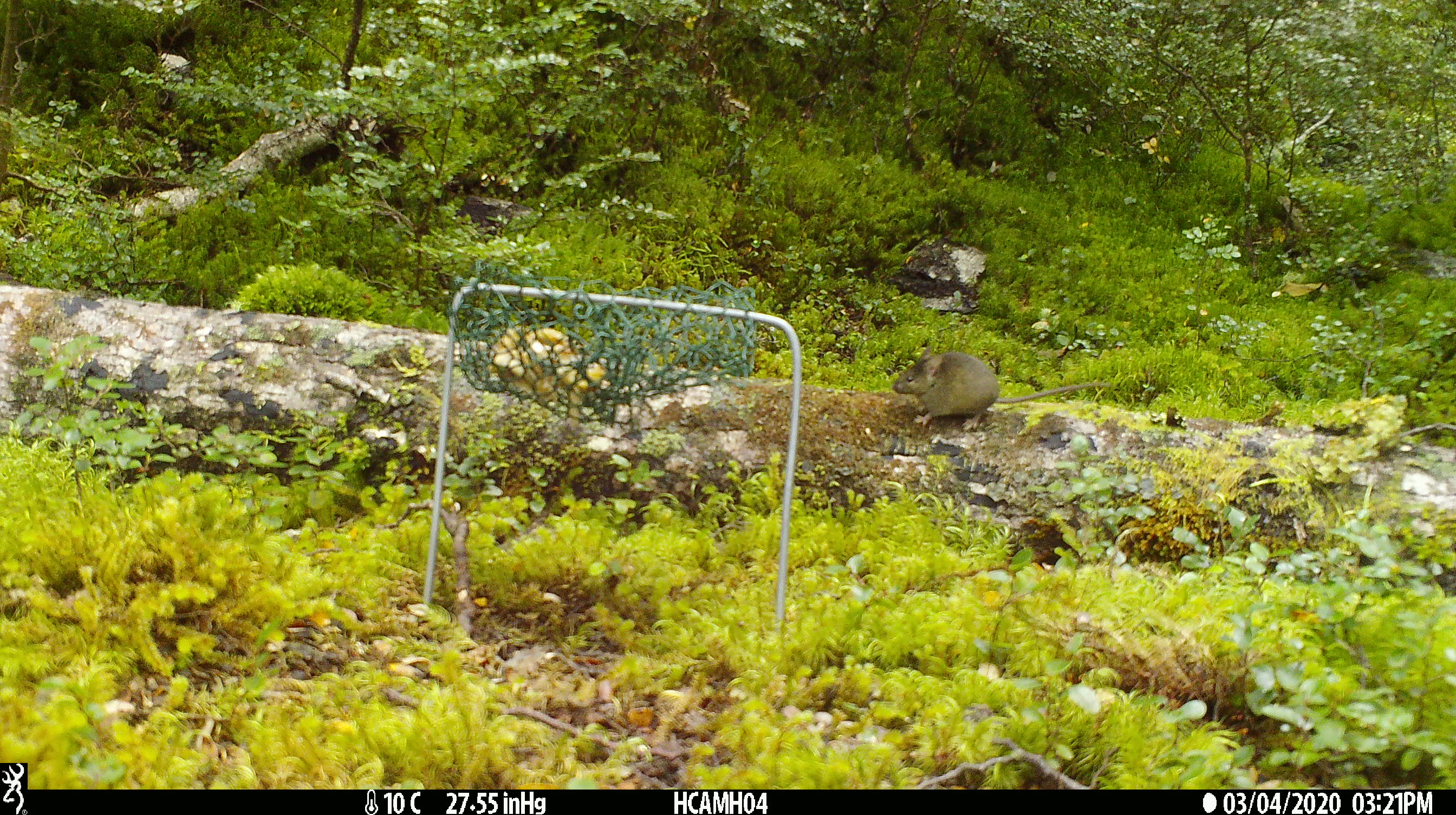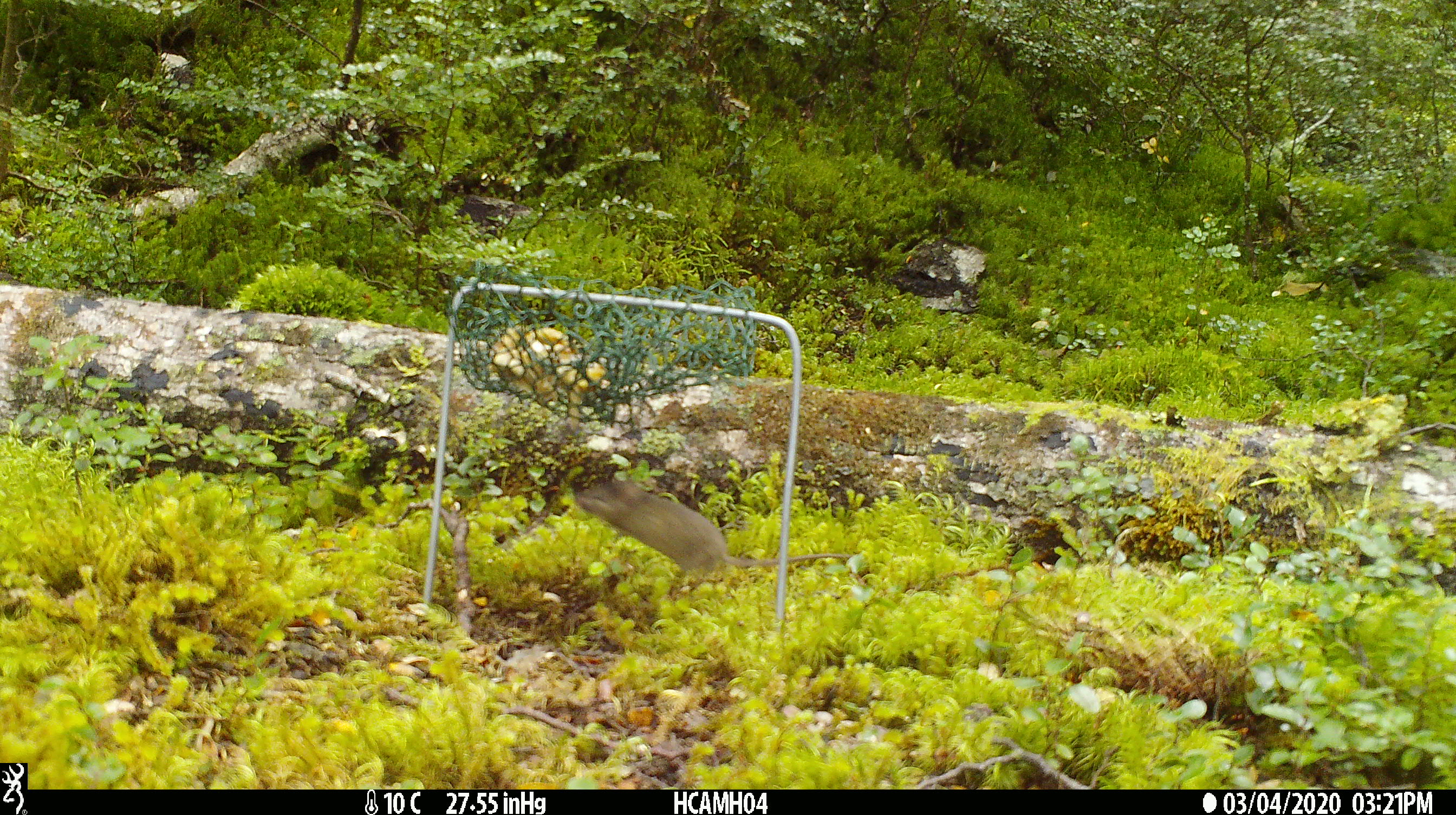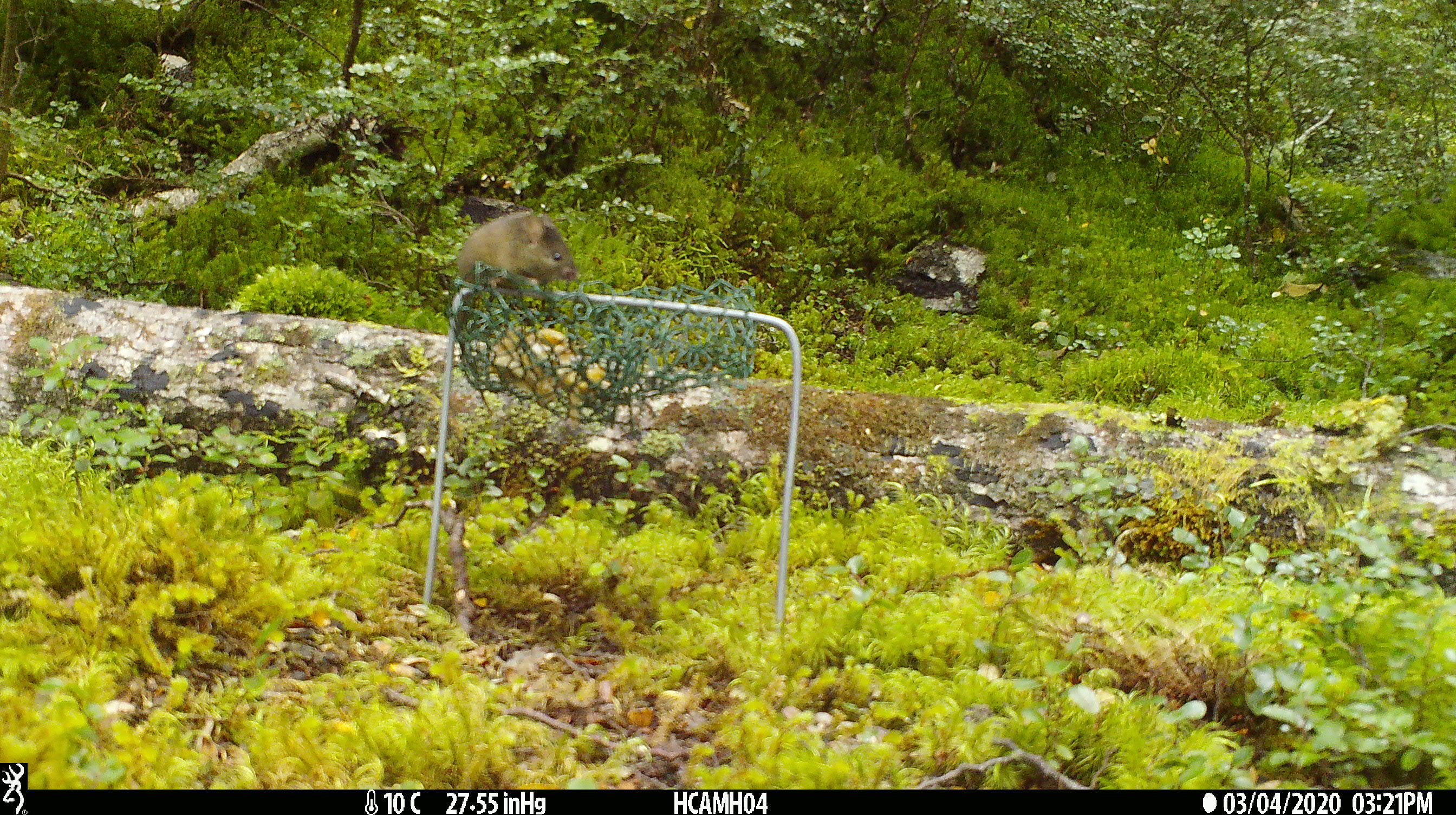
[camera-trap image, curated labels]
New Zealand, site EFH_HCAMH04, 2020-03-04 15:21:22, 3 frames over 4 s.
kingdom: Animalia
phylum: Chordata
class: Mammalia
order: Rodentia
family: Muridae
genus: Mus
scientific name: Mus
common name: mouse